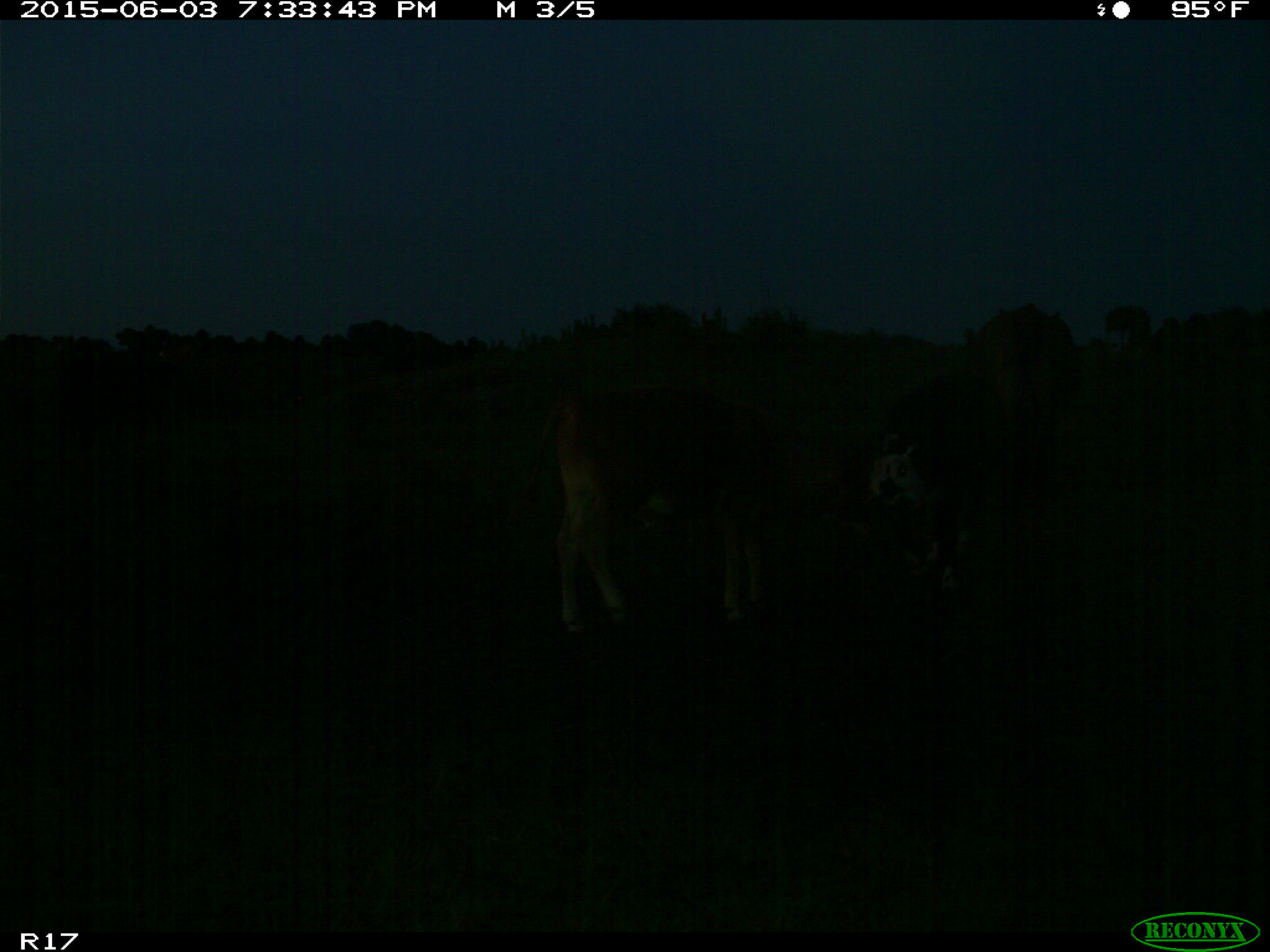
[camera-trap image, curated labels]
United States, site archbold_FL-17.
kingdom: Animalia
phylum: Chordata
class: Mammalia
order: Artiodactyla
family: Bovidae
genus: Bos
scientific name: Bos taurus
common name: domestic cow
Bos taurus (domestic cow).